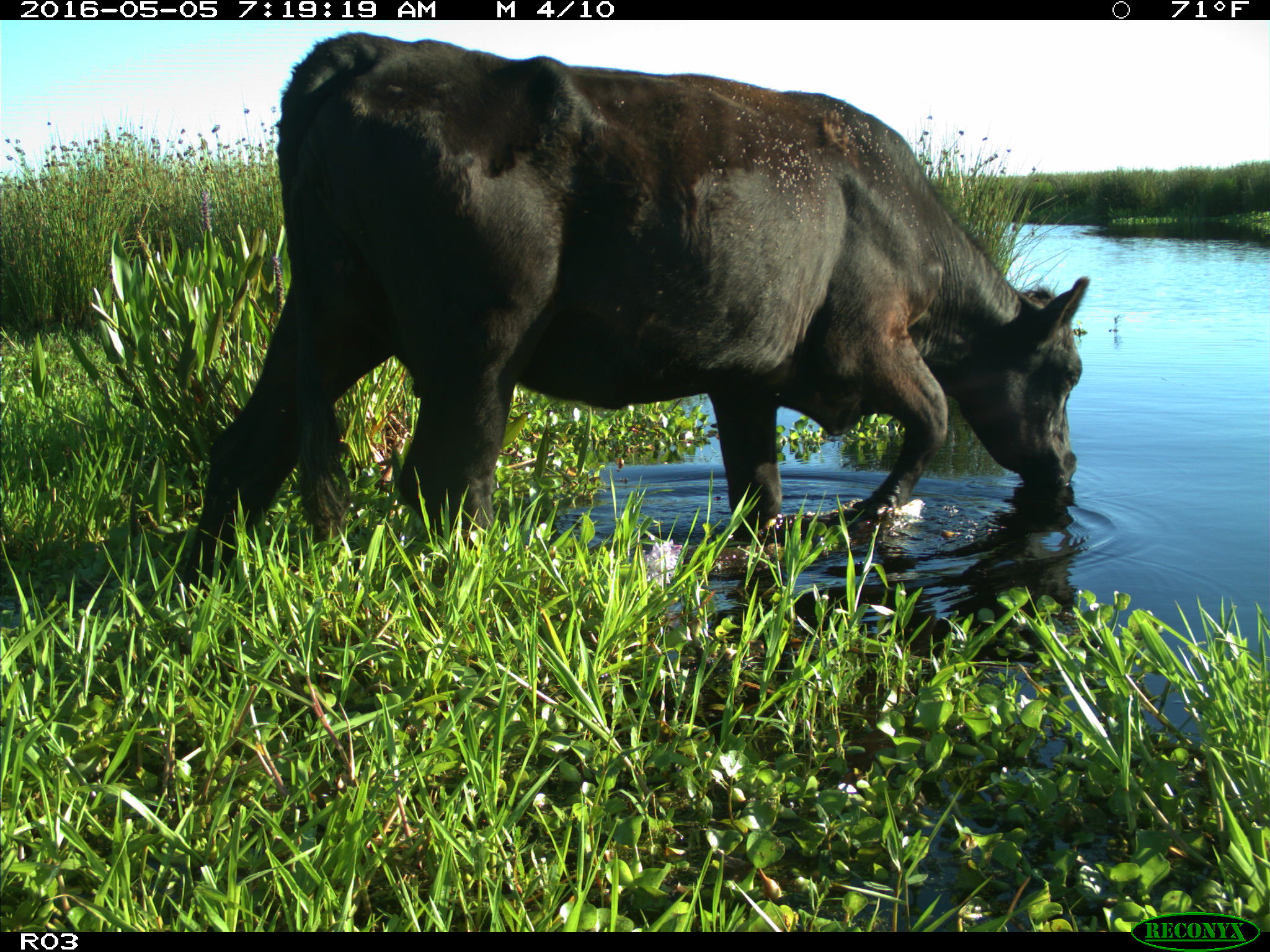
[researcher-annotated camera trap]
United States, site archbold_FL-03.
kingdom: Animalia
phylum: Chordata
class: Mammalia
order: Artiodactyla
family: Bovidae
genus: Bos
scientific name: Bos taurus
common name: domestic cow